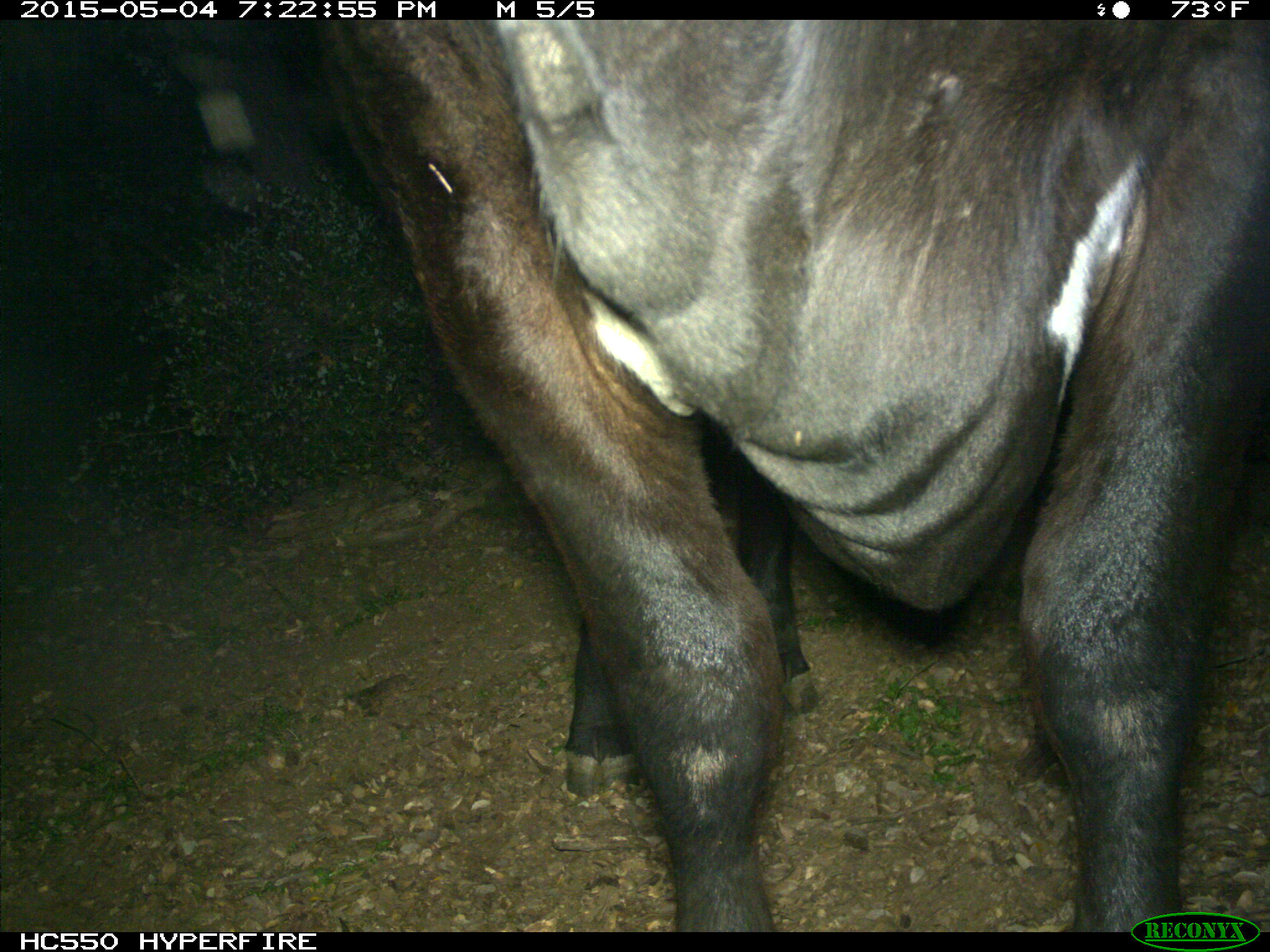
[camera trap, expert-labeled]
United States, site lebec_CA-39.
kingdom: Animalia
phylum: Chordata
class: Mammalia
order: Artiodactyla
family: Bovidae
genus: Bos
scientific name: Bos taurus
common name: domestic cow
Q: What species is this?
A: Bos taurus (domestic cow).